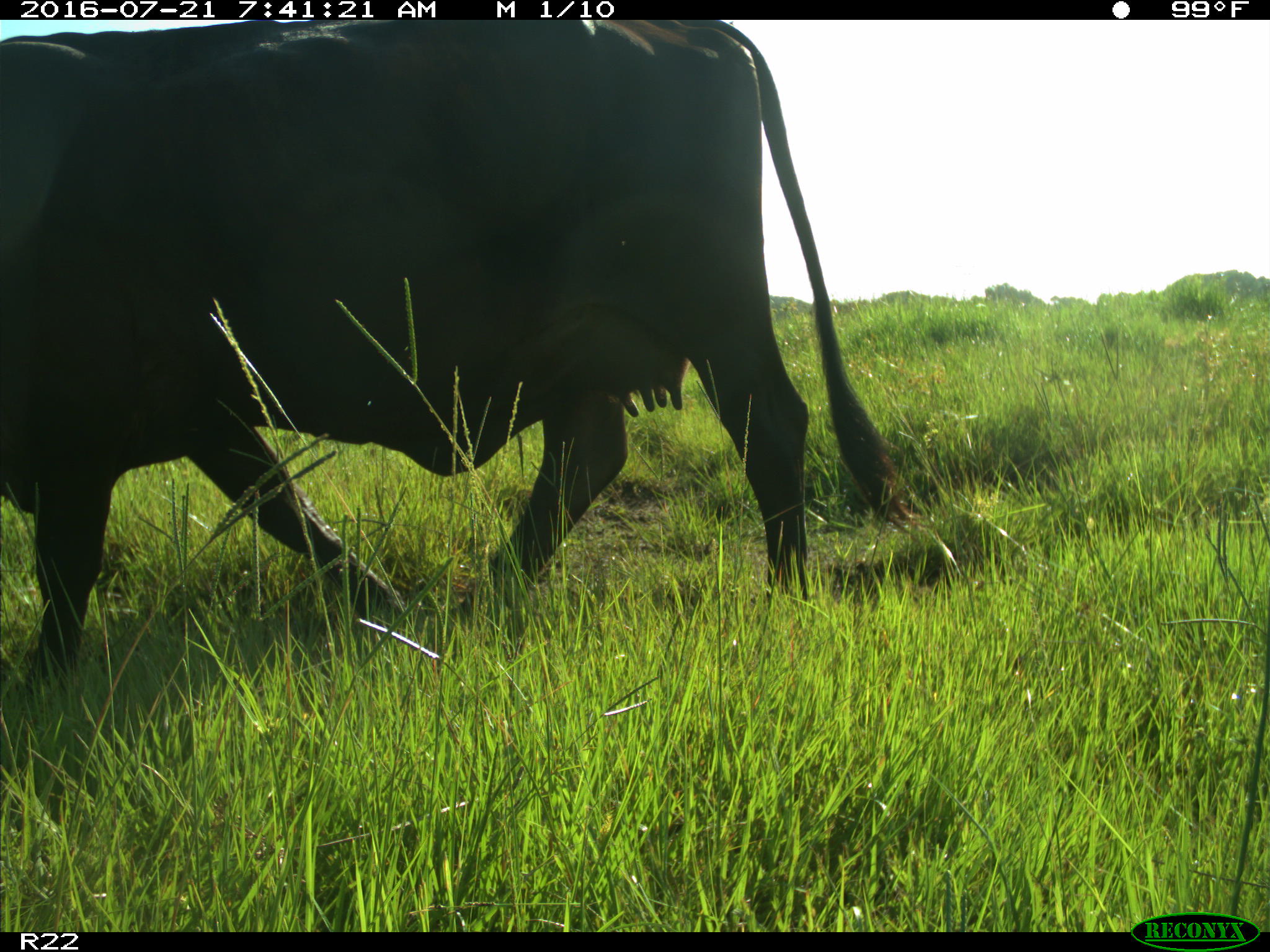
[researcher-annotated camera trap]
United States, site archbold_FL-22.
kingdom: Animalia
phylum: Chordata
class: Mammalia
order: Artiodactyla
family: Bovidae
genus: Bos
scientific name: Bos taurus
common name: domestic cow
Bos taurus (domestic cow).